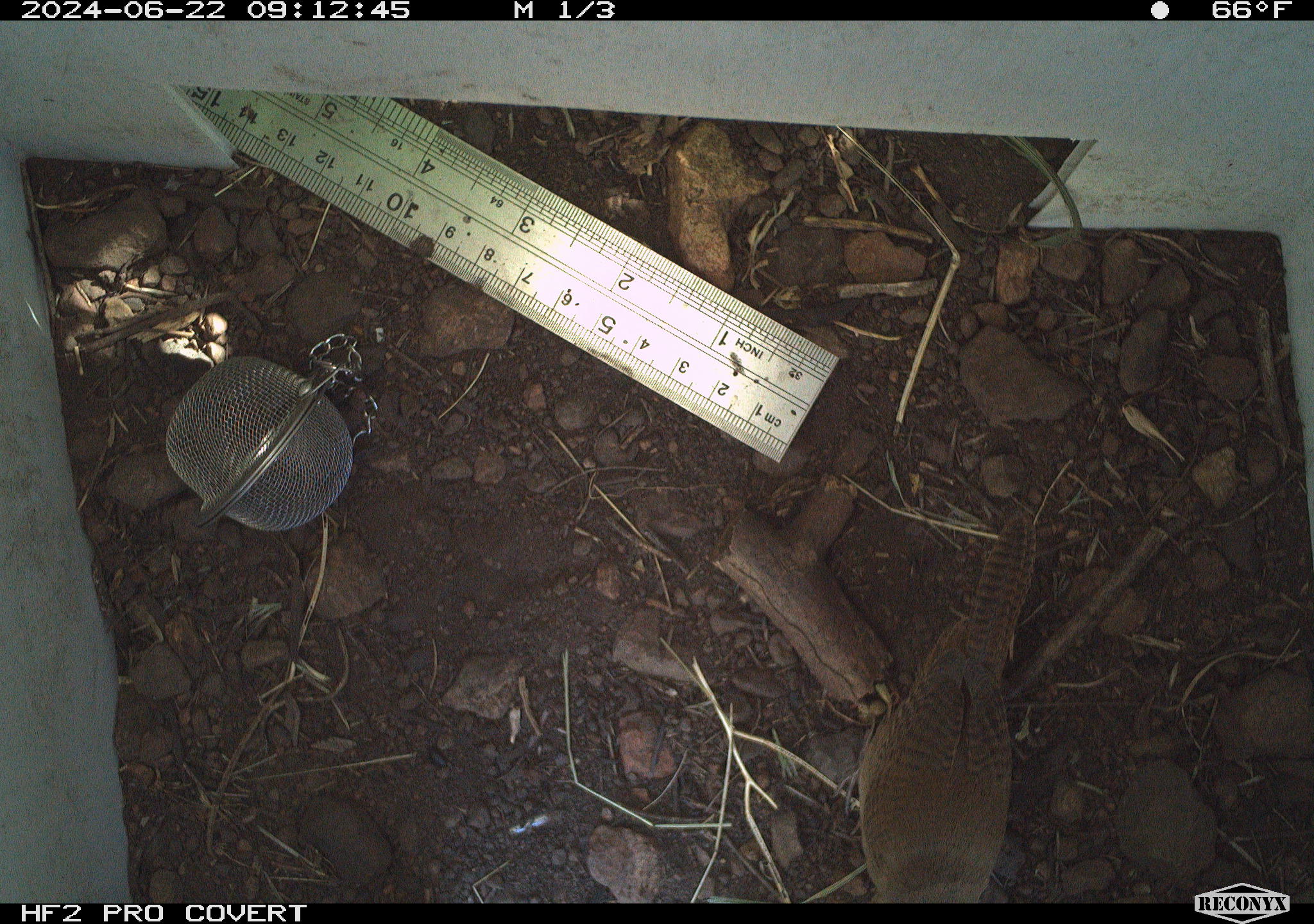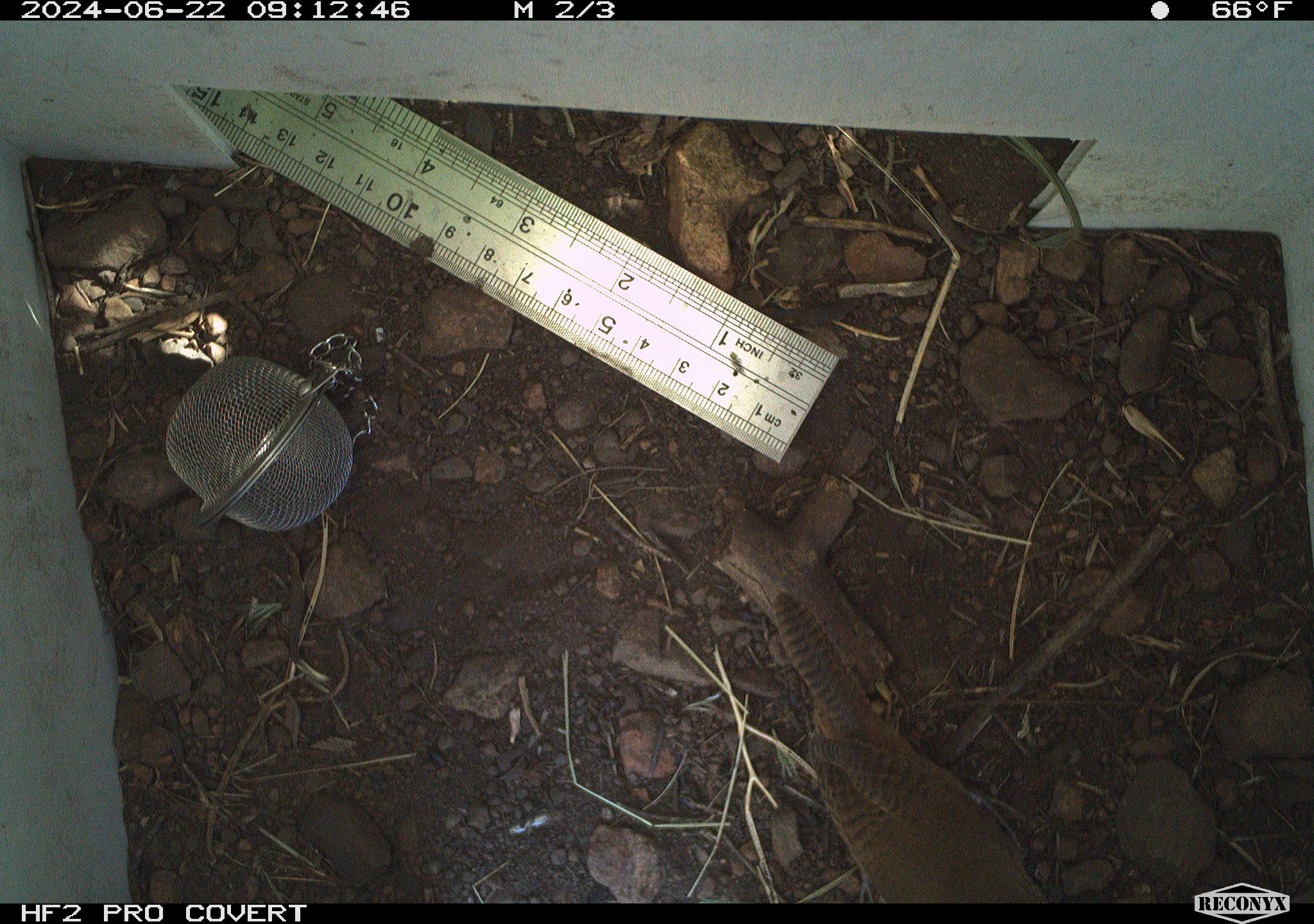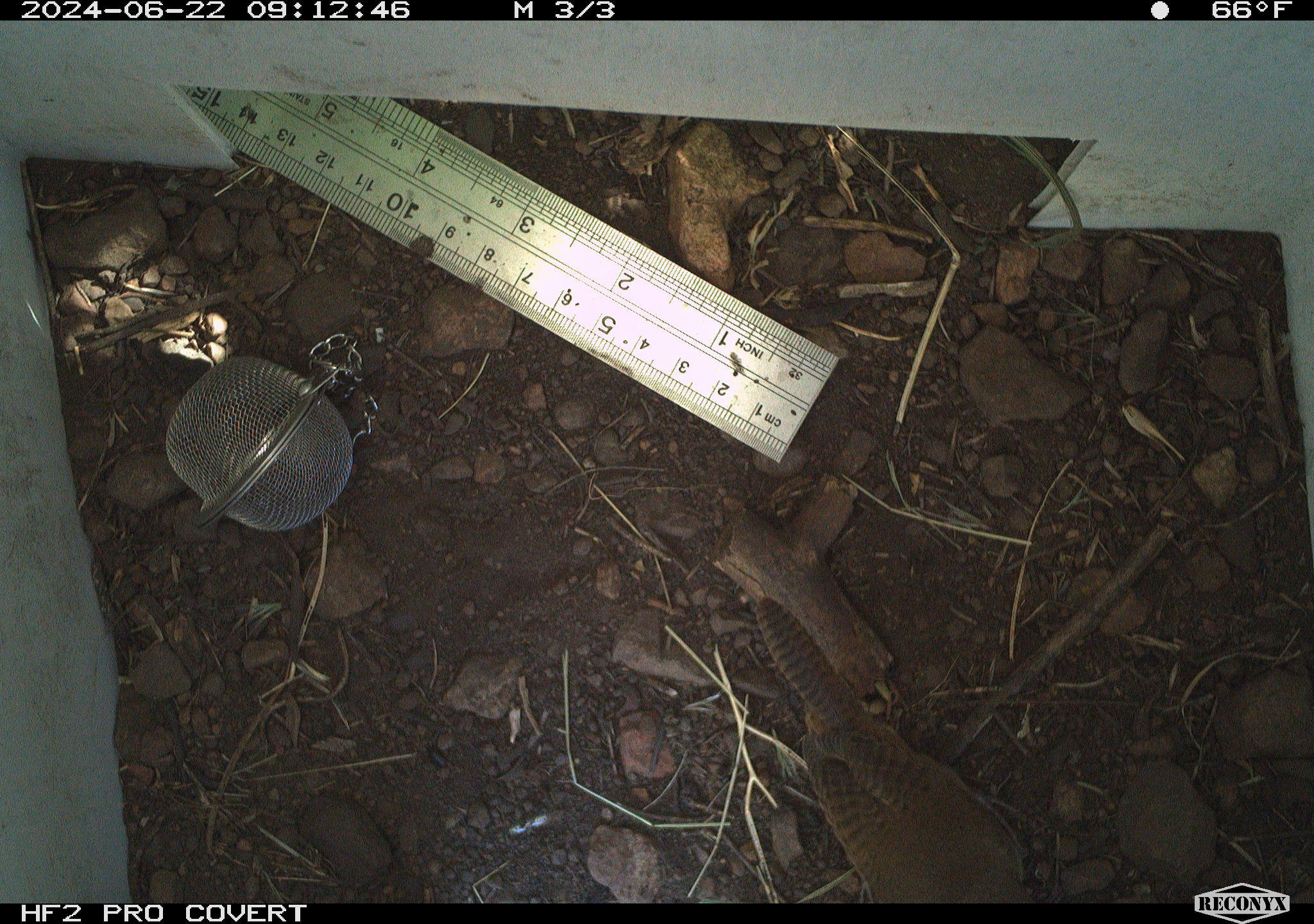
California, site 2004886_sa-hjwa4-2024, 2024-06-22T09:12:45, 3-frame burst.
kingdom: Animalia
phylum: Chordata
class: Aves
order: Passeriformes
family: Troglodytidae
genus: Troglodytes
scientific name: Troglodytes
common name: house wrens, winter wrens, and allies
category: troglodytes species